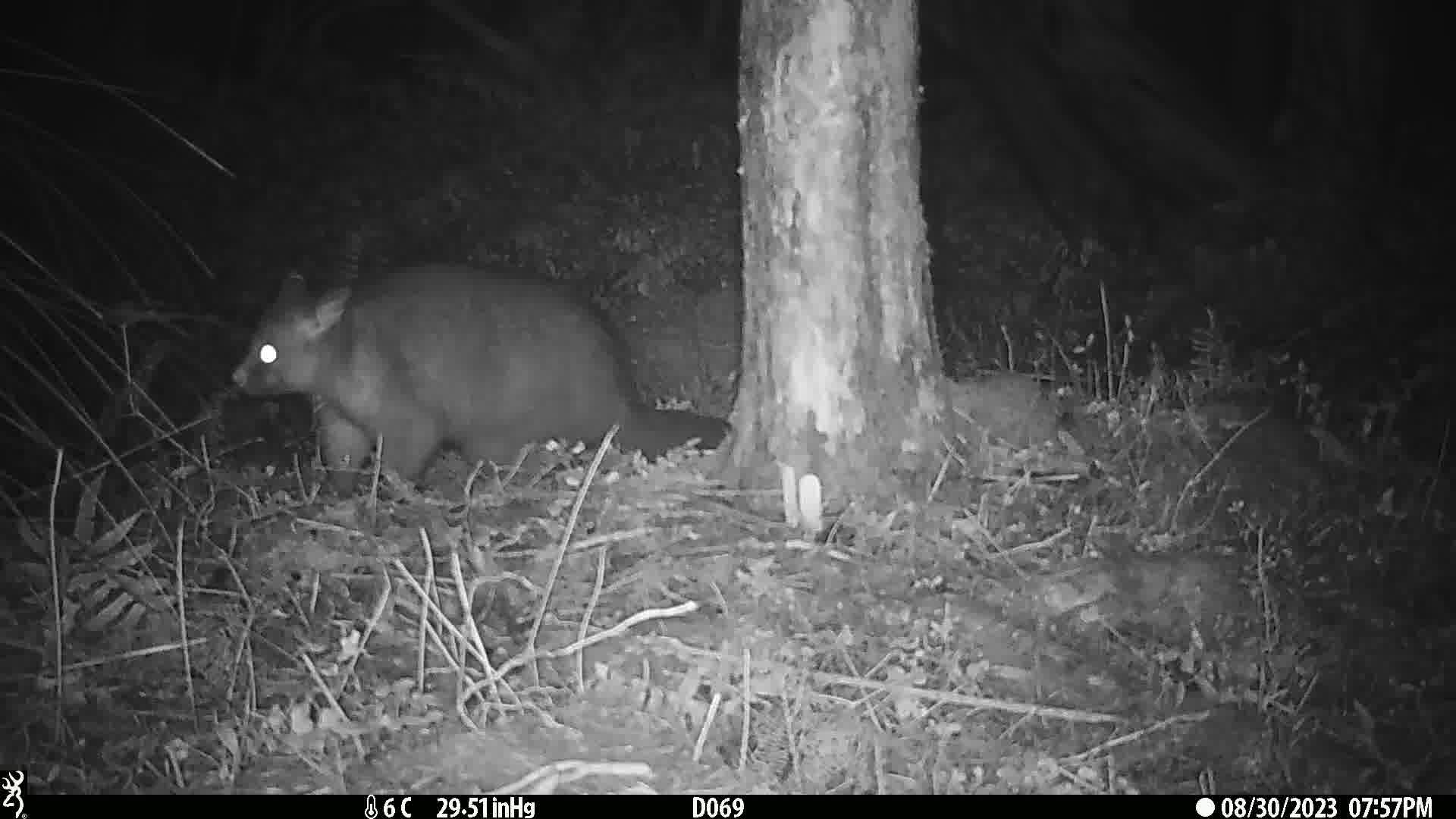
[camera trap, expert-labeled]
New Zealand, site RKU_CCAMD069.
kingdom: Animalia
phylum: Chordata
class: Mammalia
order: Diprotodontia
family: Phalangeridae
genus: Trichosurus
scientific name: Trichosurus vulpecula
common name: common brushtail possum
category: possum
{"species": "possum (common brushtail possum) (Trichosurus vulpecula)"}